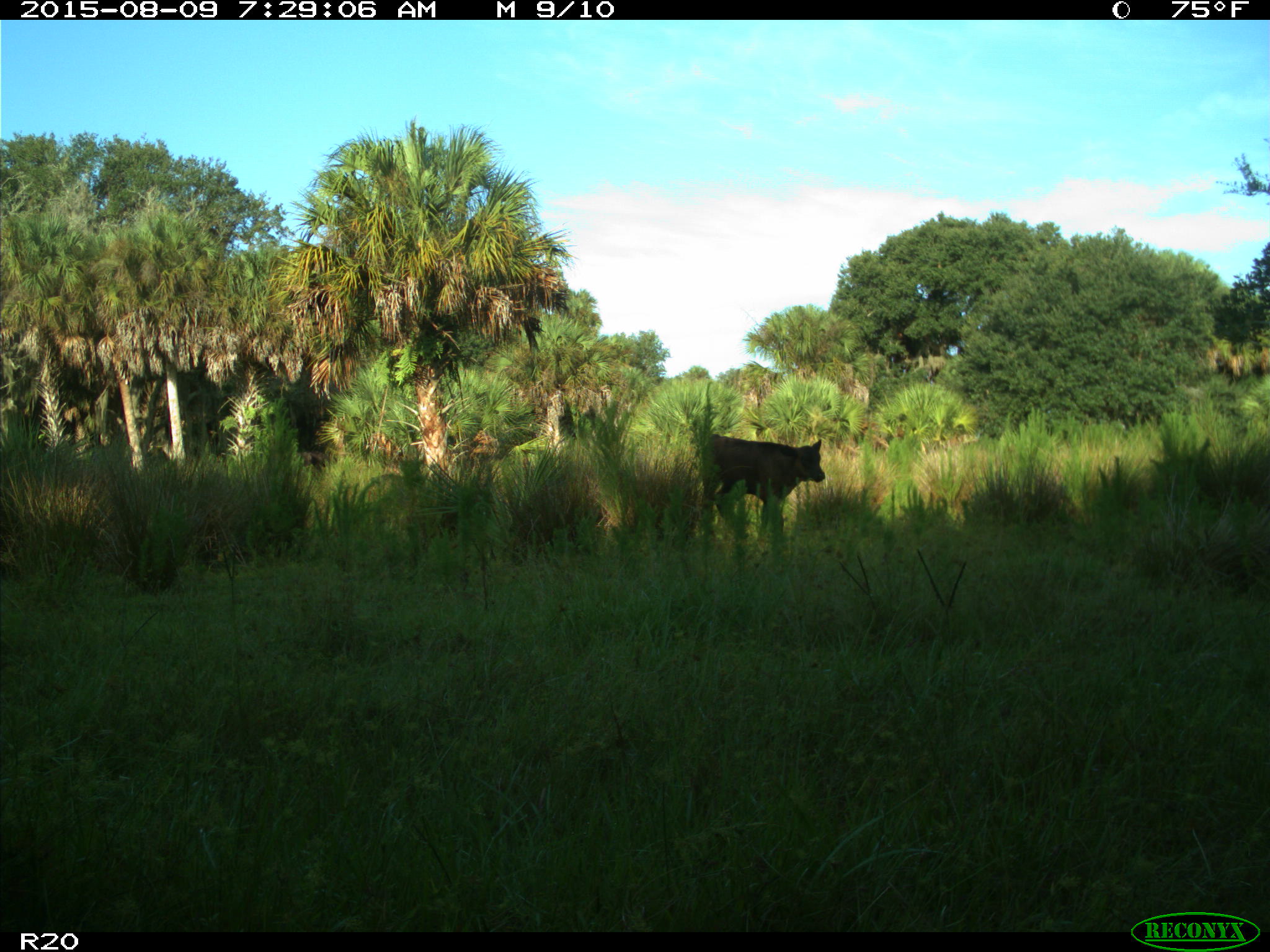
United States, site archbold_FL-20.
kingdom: Animalia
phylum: Chordata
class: Mammalia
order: Artiodactyla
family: Bovidae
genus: Bos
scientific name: Bos taurus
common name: domestic cow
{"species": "Bos taurus (domestic cow)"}